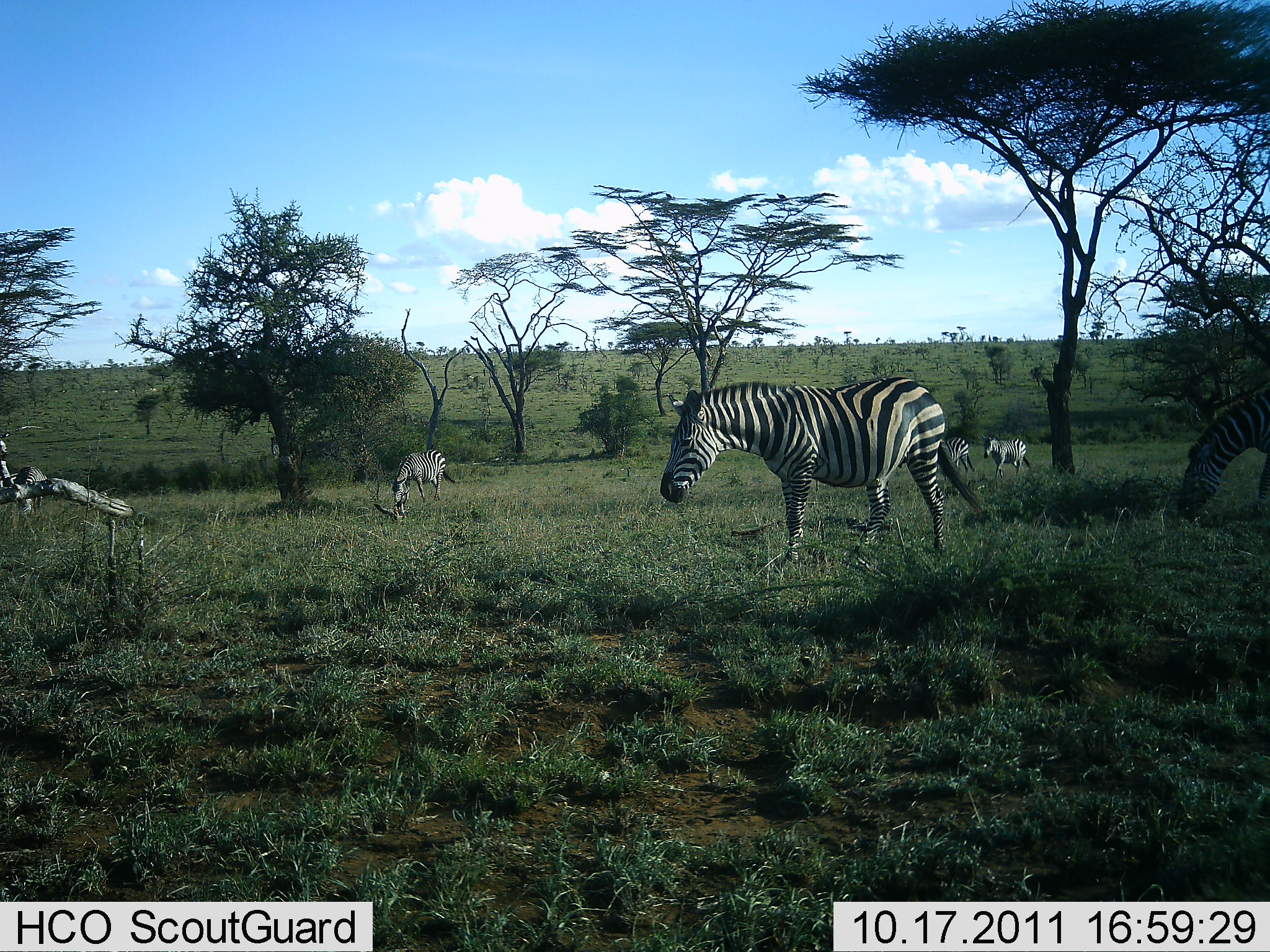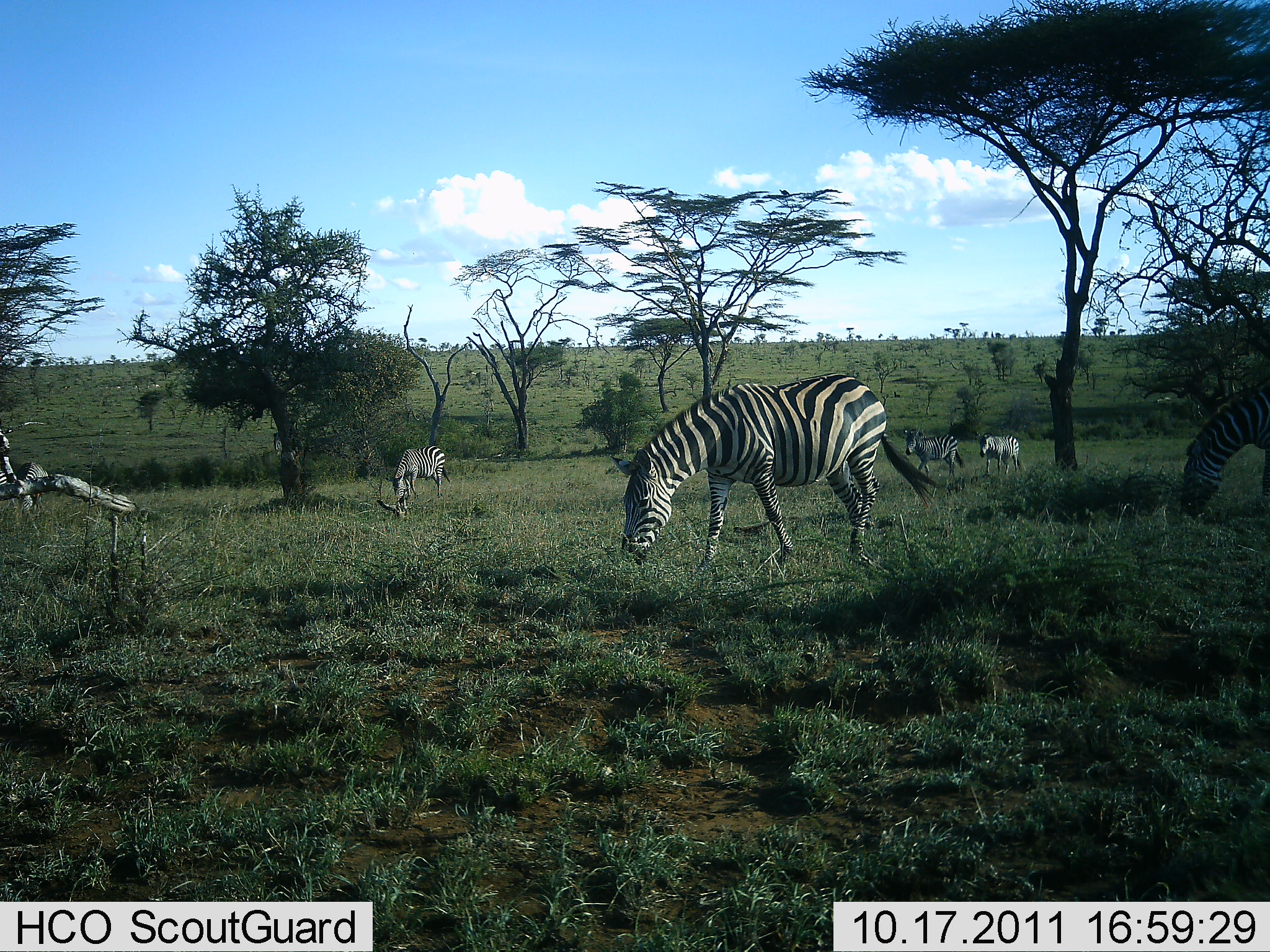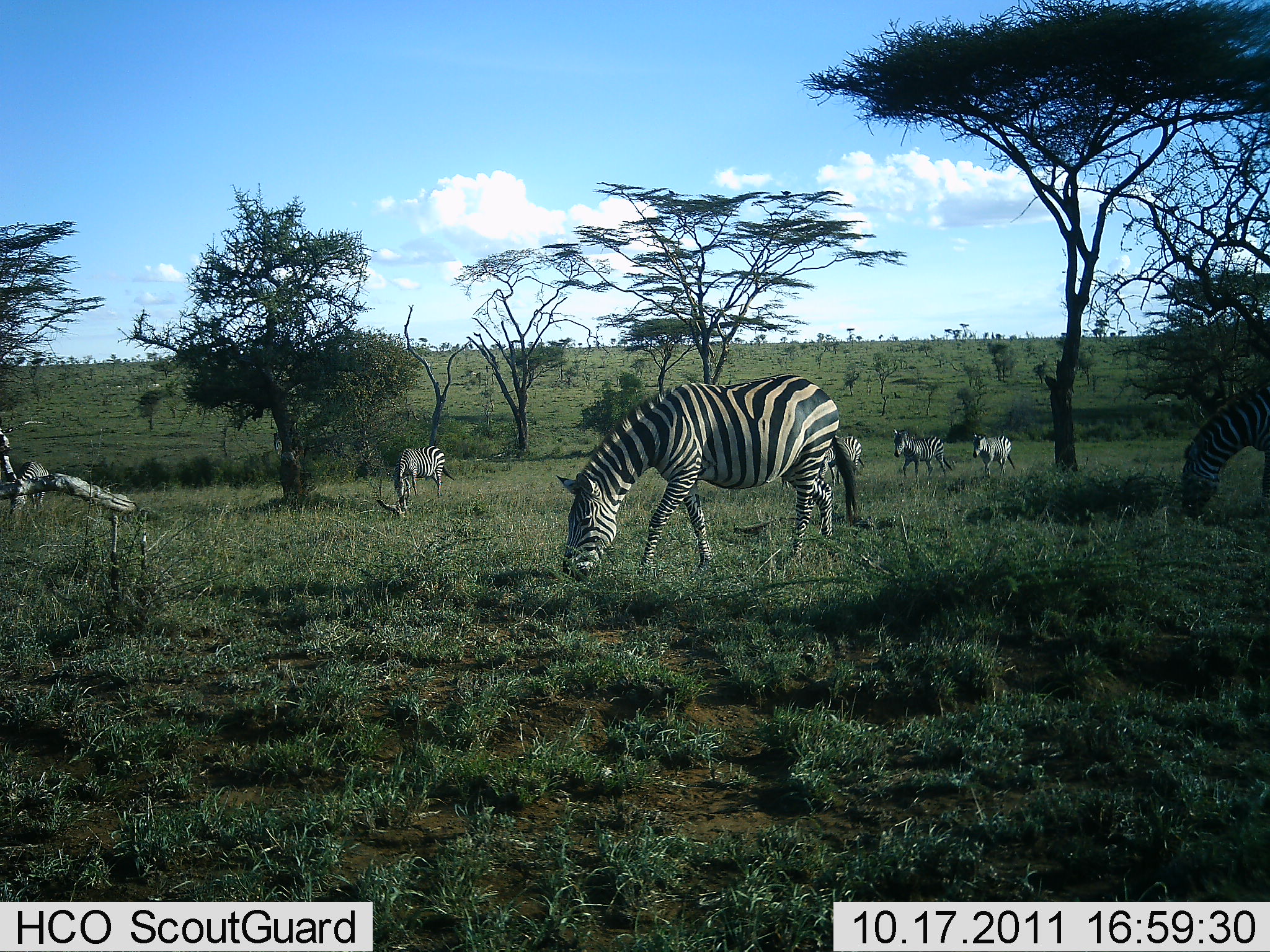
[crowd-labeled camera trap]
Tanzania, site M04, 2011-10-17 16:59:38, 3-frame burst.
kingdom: Animalia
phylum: Chordata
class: Mammalia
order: Perissodactyla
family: Equidae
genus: Equus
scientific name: Equus quagga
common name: plains zebra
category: zebra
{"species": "zebra (plains zebra) (Equus quagga)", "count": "5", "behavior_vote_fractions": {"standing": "33%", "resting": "0%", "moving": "83%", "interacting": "0%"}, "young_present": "0%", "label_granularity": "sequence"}